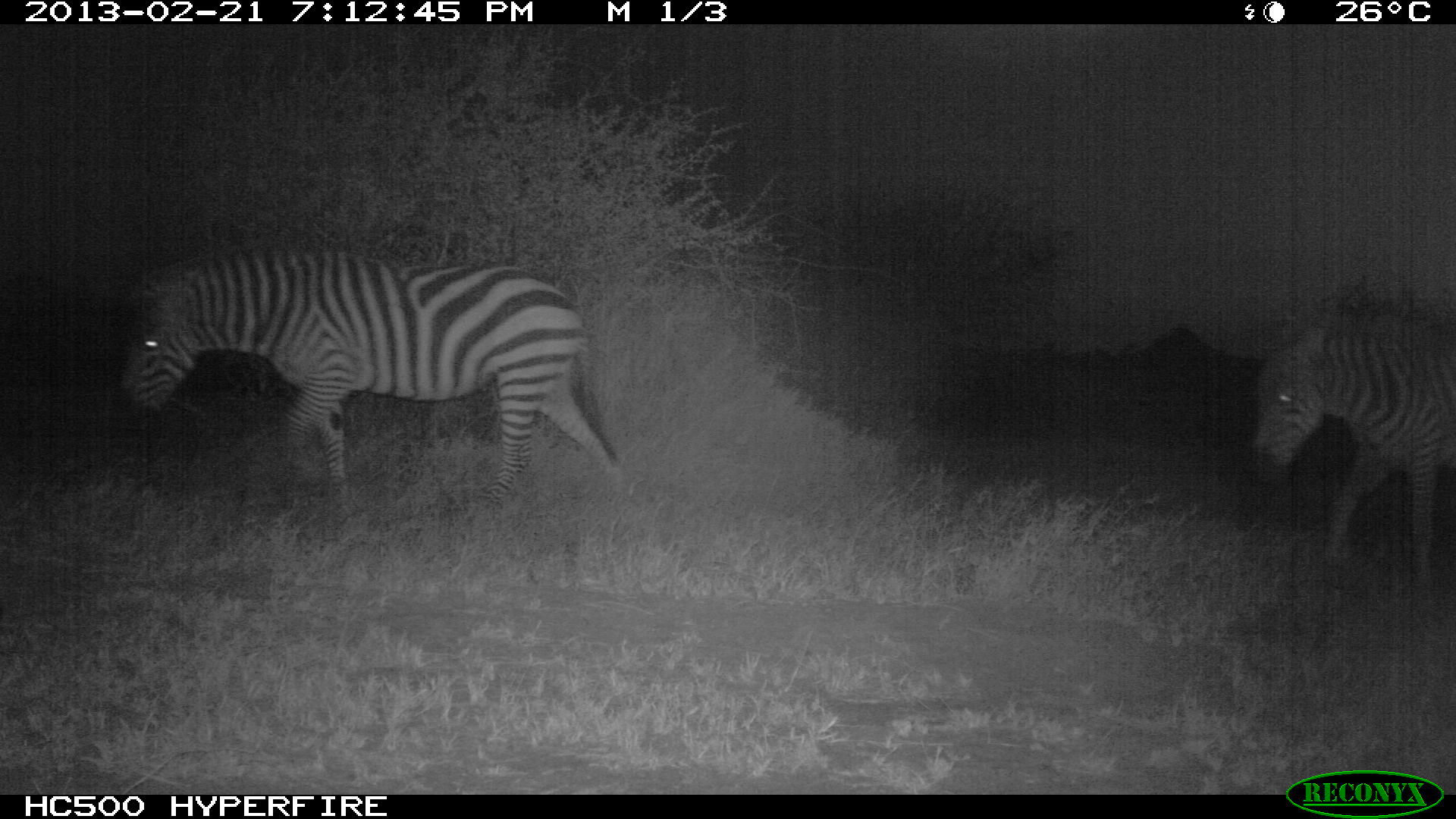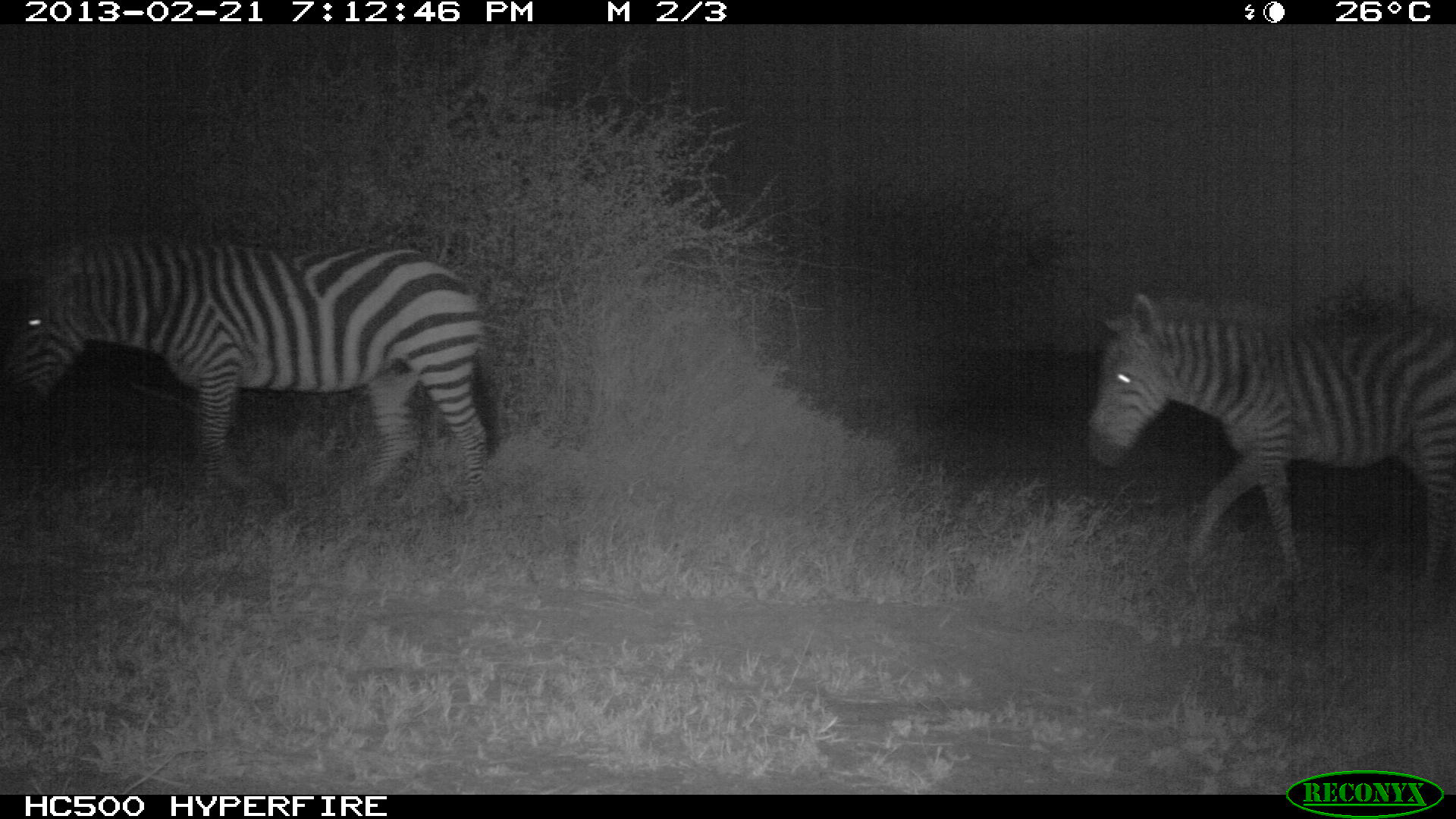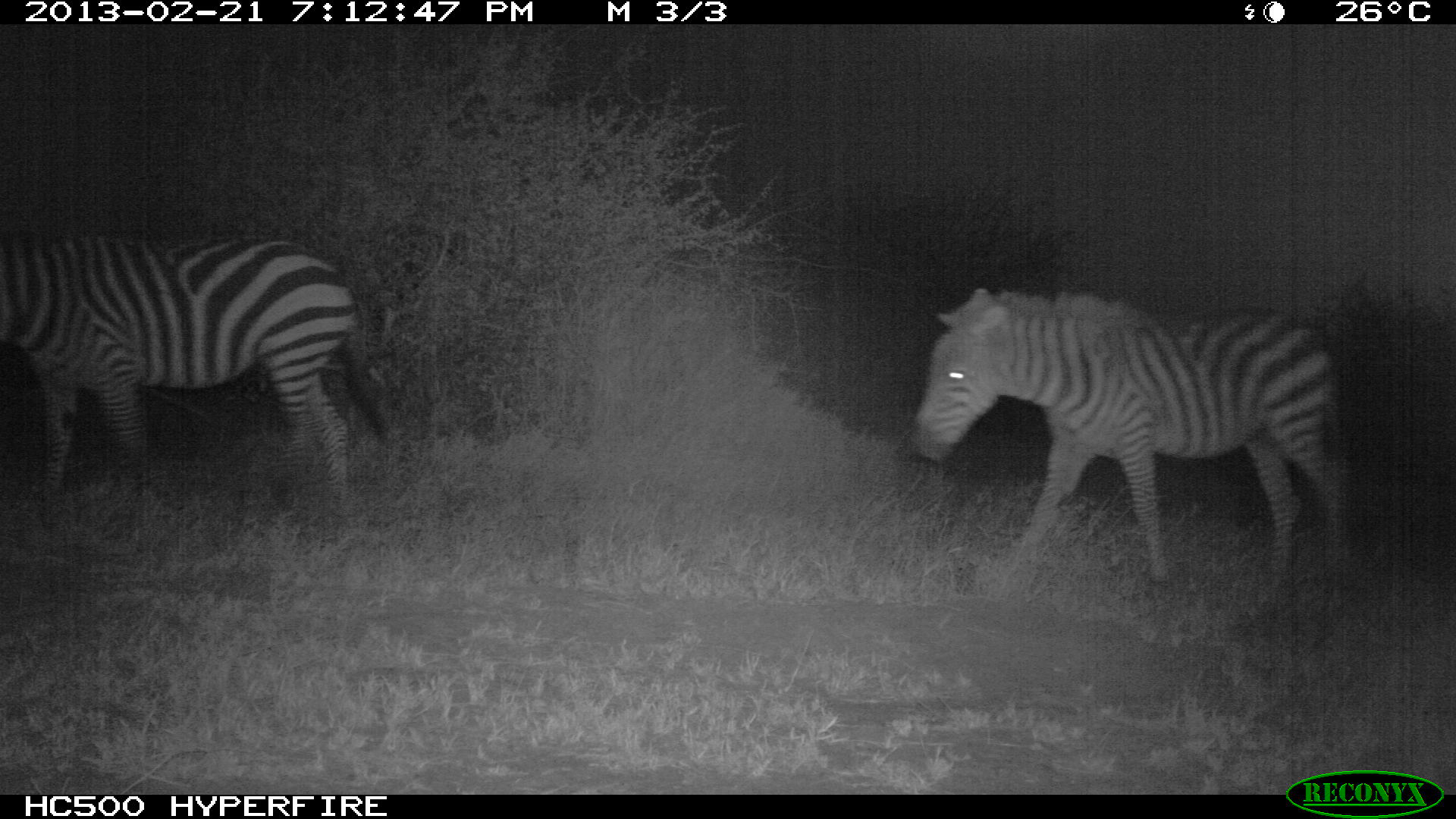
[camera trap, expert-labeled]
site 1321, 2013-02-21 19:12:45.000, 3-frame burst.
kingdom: Animalia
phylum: Chordata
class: Mammalia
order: Perissodactyla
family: Equidae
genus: Equus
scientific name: Equus quagga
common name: plains zebra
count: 2